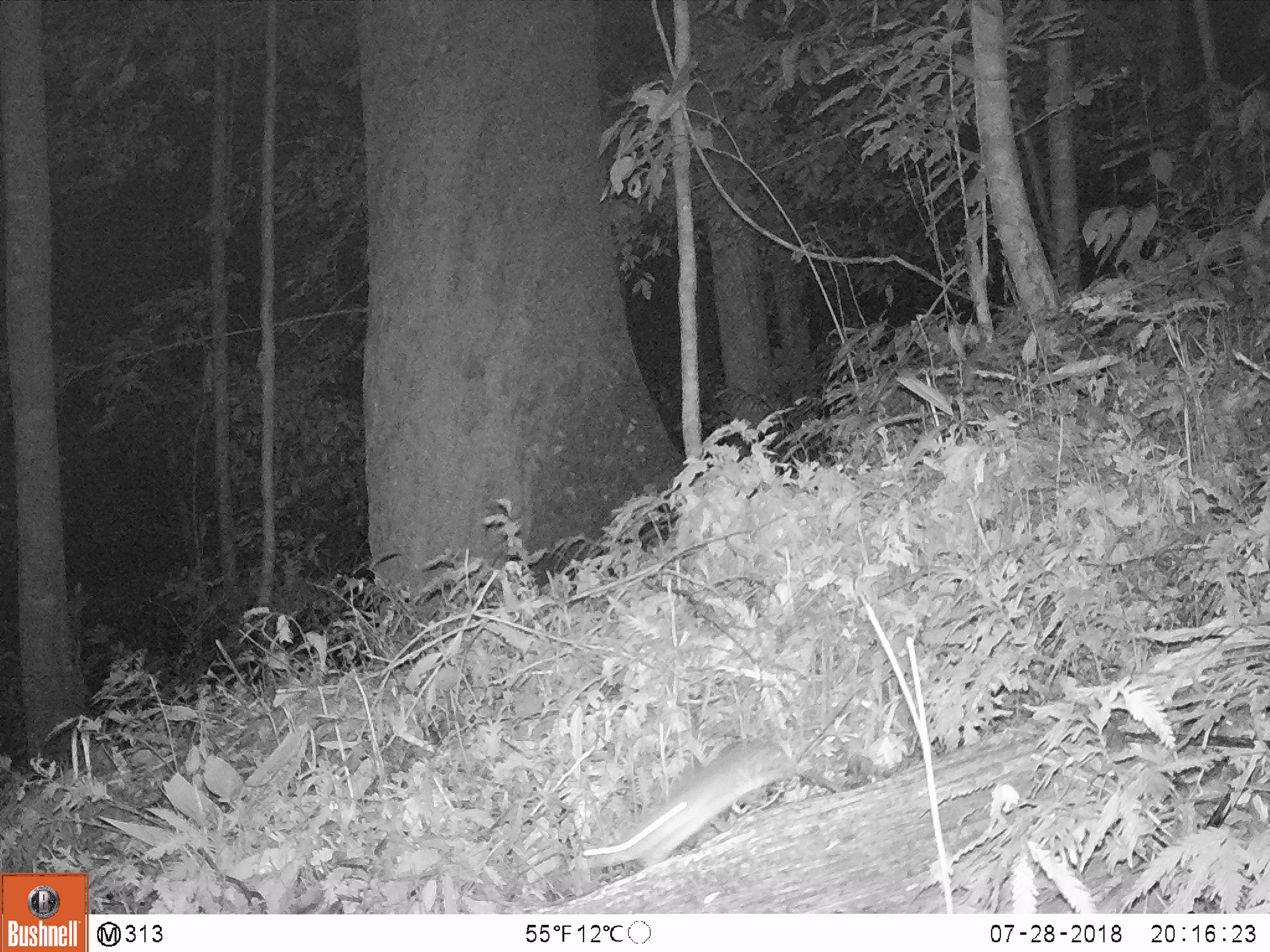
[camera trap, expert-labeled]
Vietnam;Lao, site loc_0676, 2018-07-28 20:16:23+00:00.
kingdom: Animalia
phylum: Chordata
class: Mammalia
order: Rodentia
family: Muridae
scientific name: Muridae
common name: old-world mice and rats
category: unidentified murid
Unidentified murid (old-world mice and rats) (Muridae). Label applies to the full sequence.